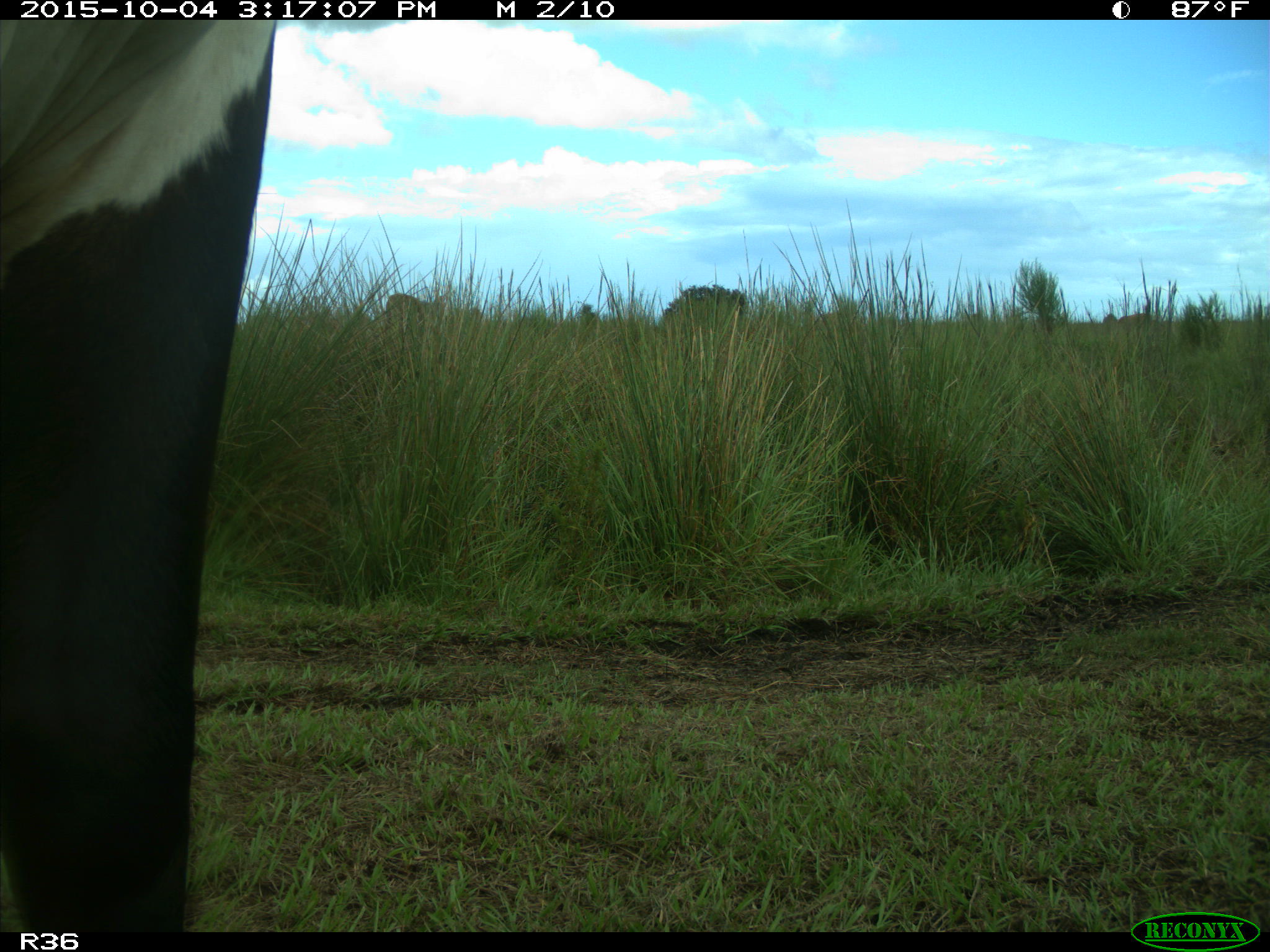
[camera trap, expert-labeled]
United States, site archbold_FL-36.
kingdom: Animalia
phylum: Chordata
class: Mammalia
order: Artiodactyla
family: Bovidae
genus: Bos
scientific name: Bos taurus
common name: domestic cow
Bos taurus (domestic cow).